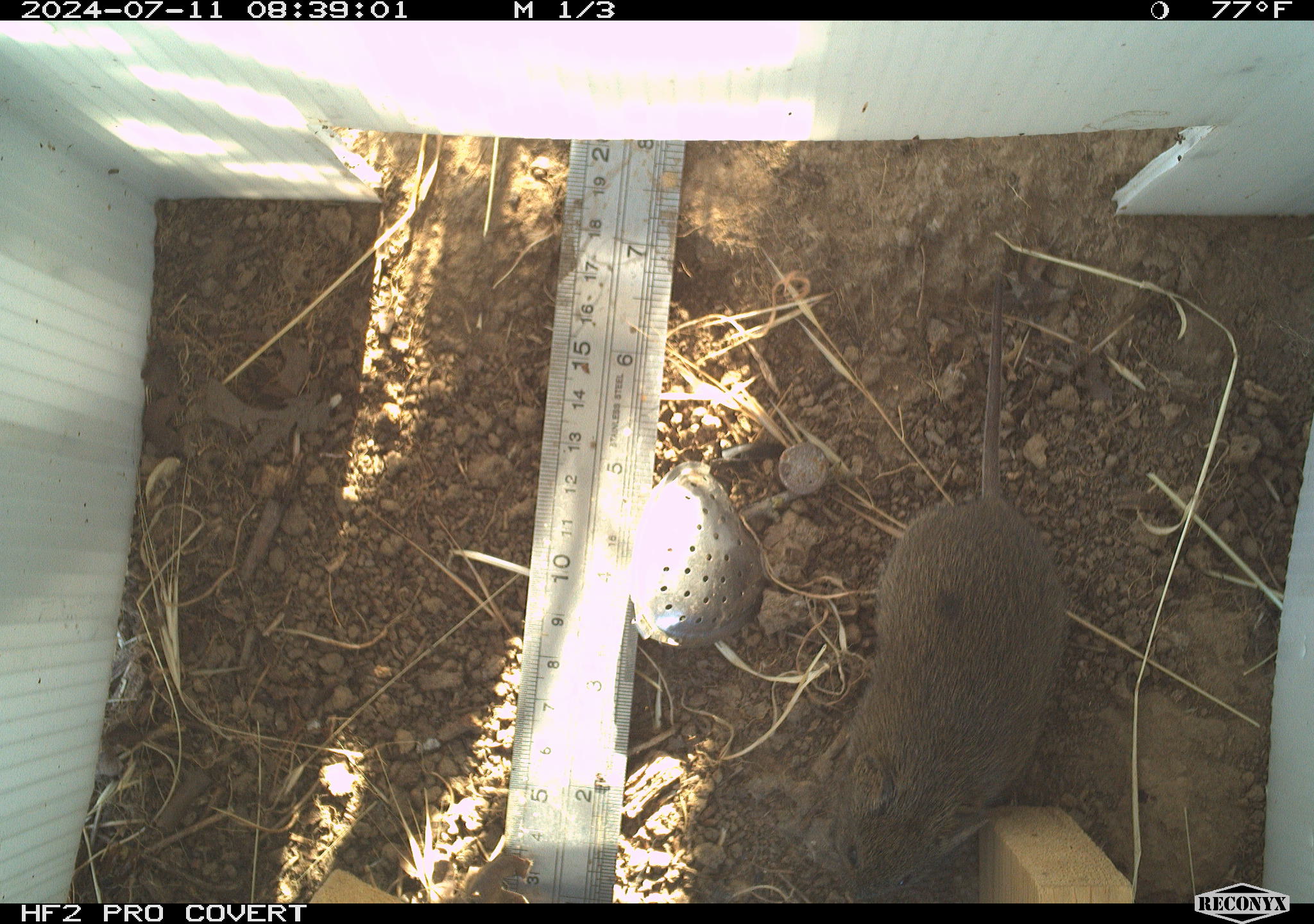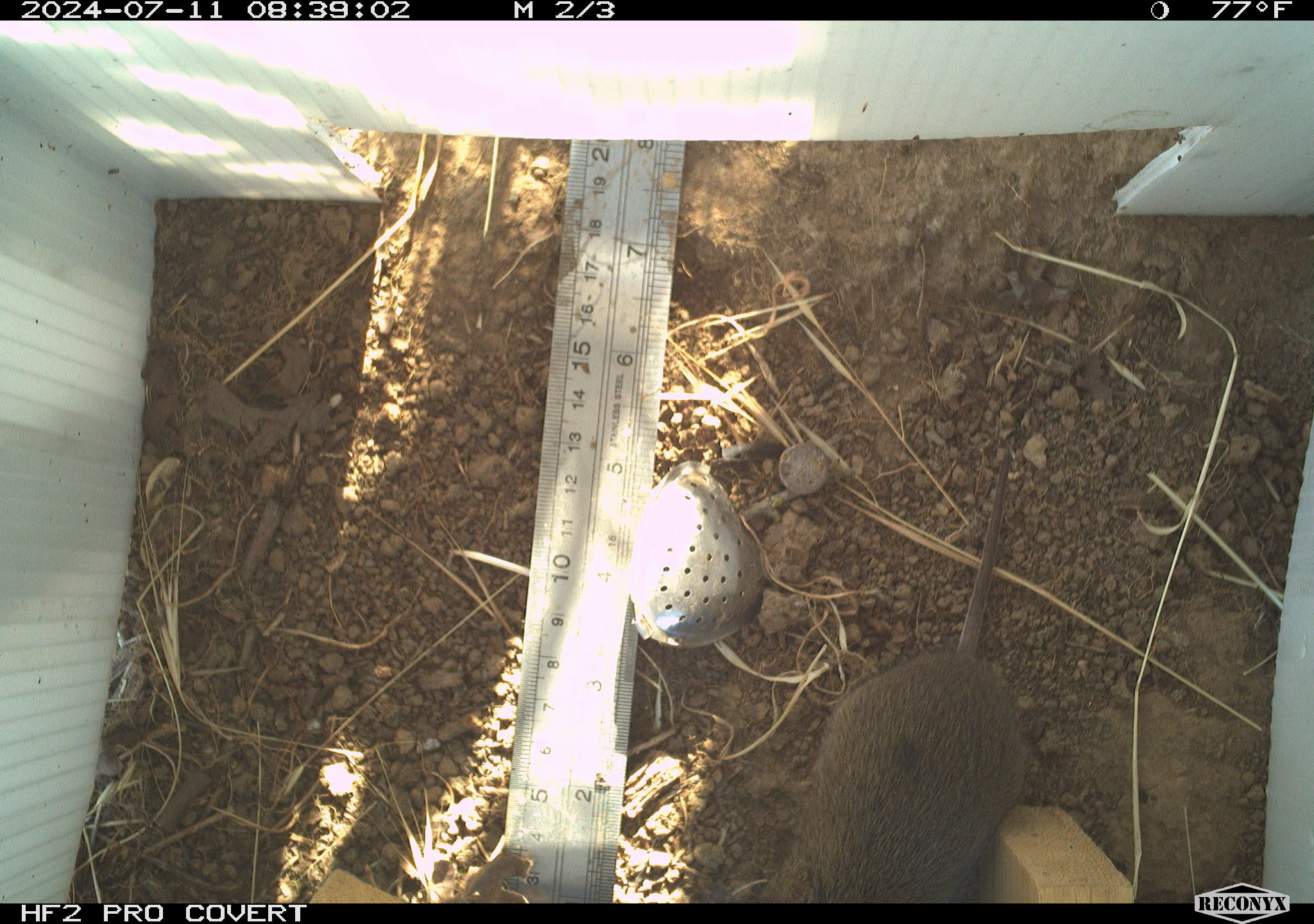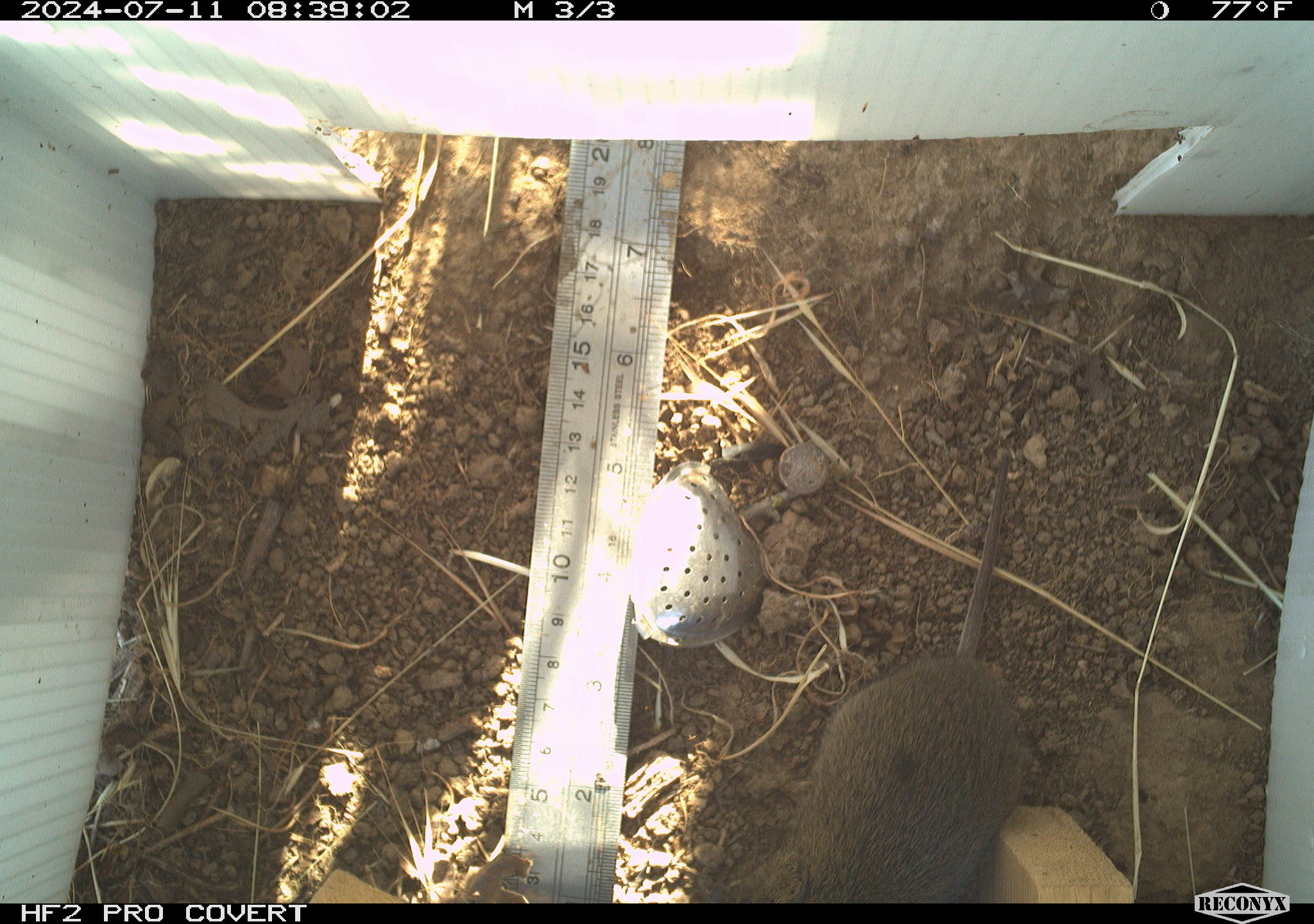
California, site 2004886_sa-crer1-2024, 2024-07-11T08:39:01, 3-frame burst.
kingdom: Animalia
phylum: Chordata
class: Mammalia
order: Rodentia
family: Cricetidae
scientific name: Arvicolinae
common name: voles, lemmings, and muskrats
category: arvicolinae subfamily